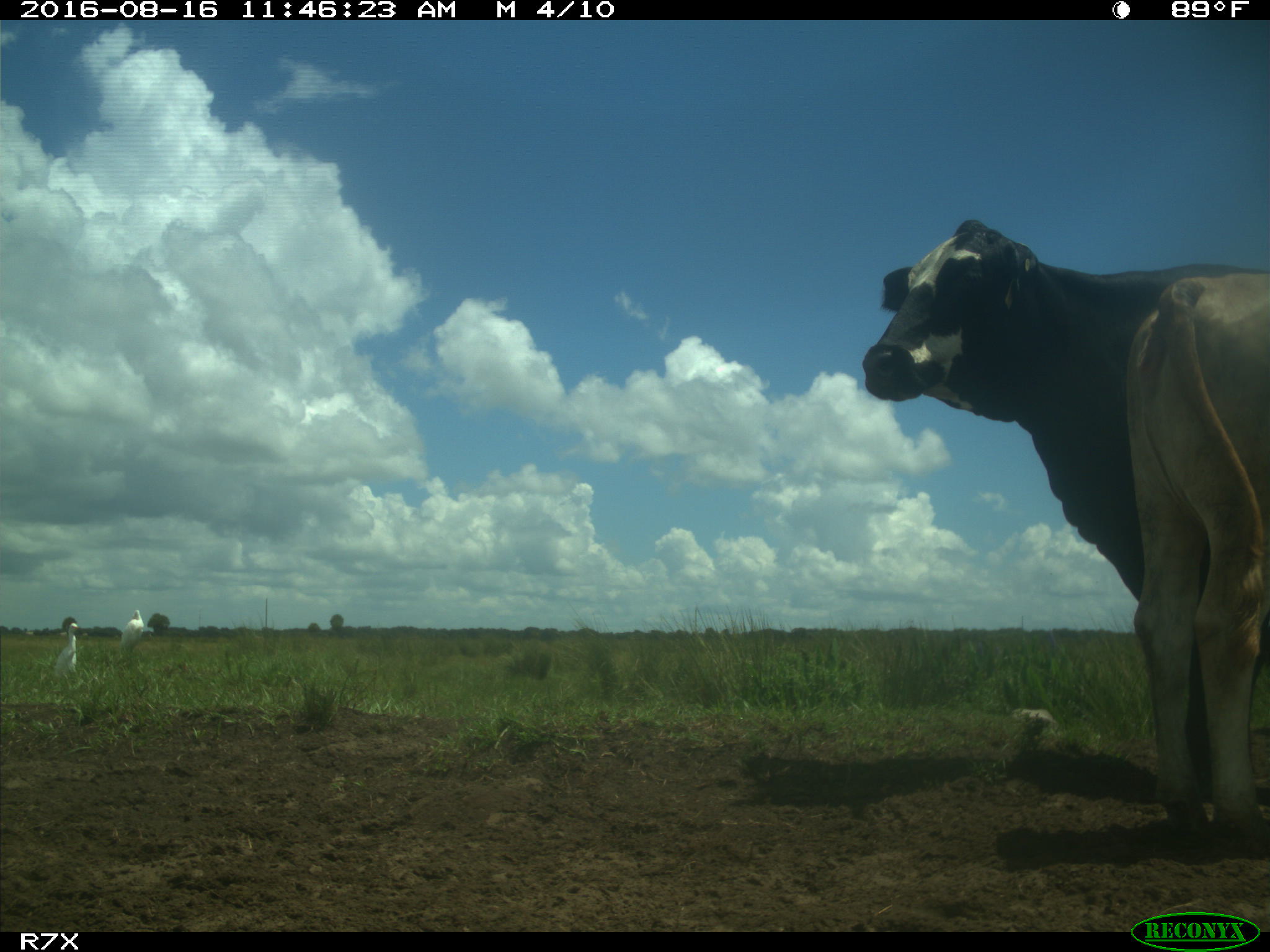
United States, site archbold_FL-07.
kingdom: Animalia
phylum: Chordata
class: Mammalia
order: Artiodactyla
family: Bovidae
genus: Bos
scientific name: Bos taurus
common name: domestic cow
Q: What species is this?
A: Bos taurus (domestic cow).